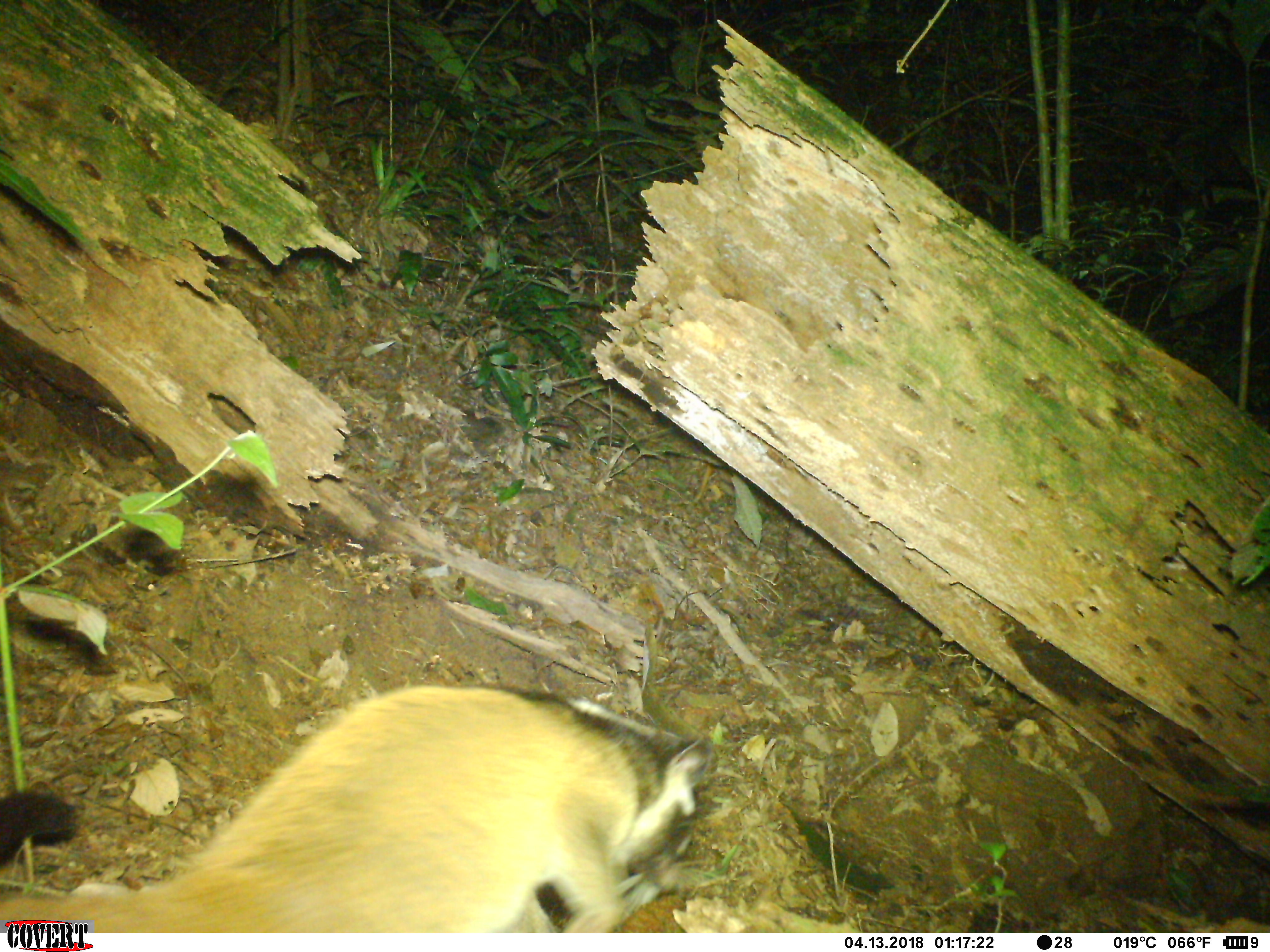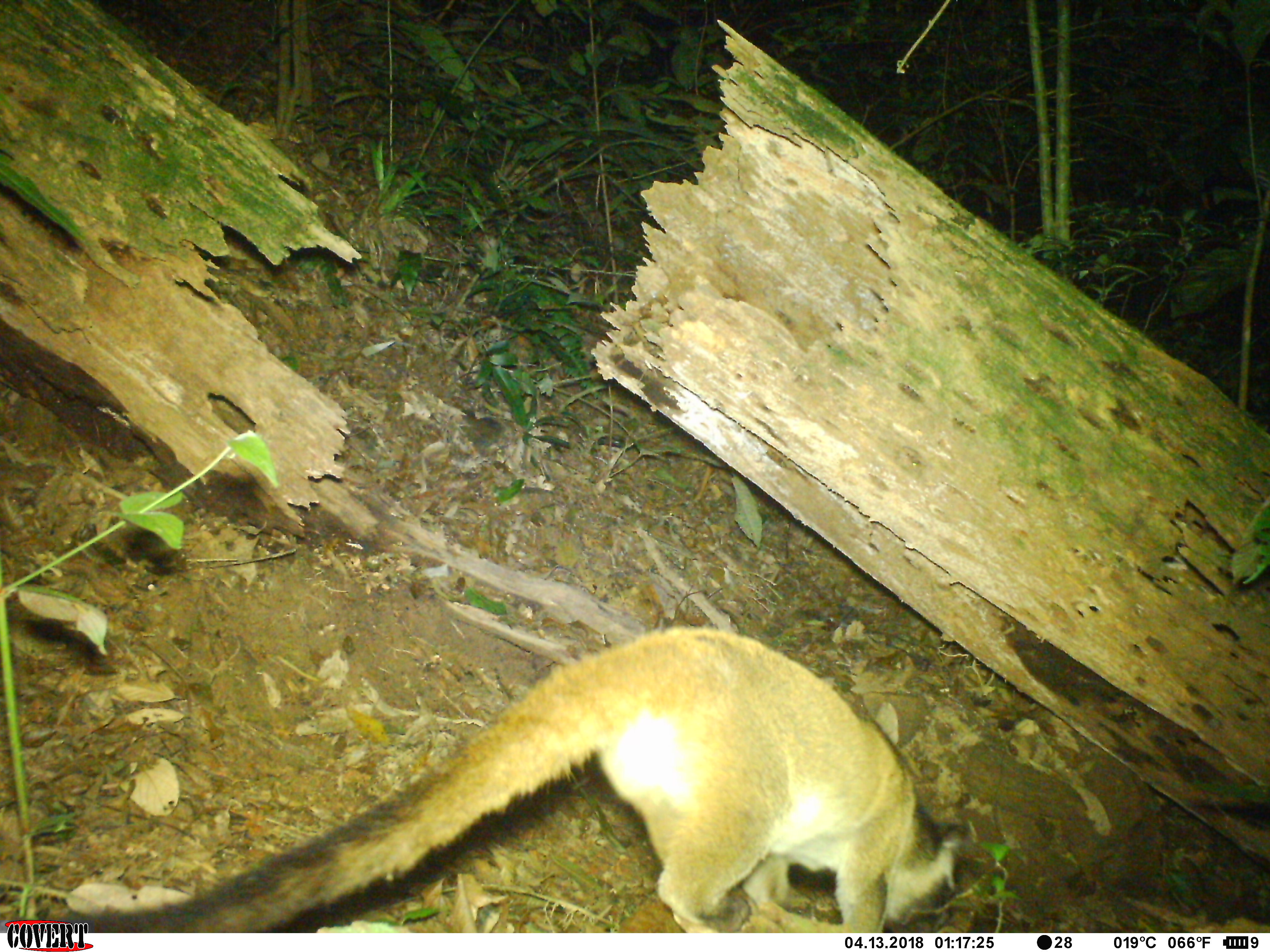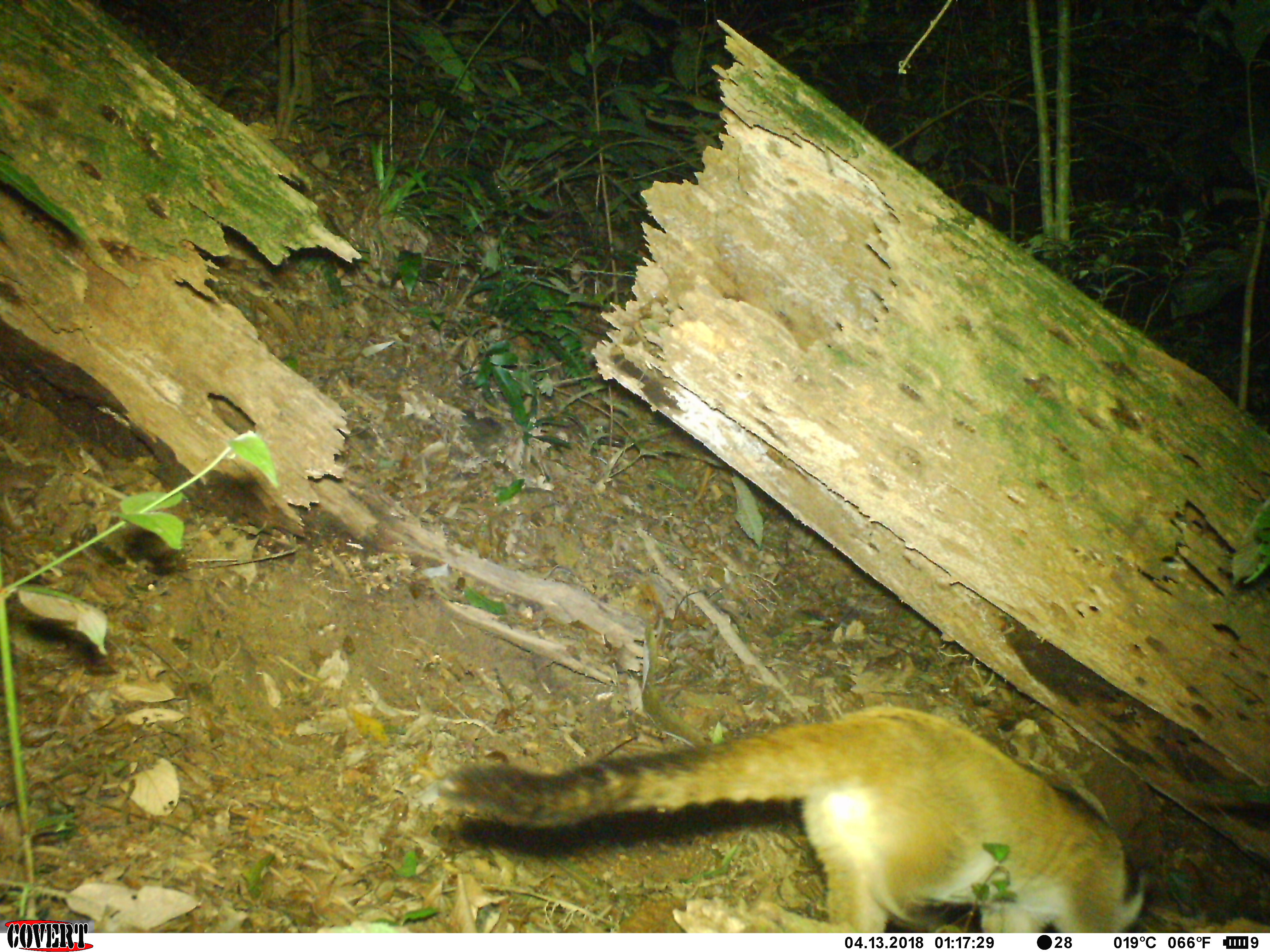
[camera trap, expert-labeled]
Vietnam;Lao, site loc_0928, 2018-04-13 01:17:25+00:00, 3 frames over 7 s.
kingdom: Animalia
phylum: Chordata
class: Mammalia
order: Carnivora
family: Viverridae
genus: Paguma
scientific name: Paguma larvata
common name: masked palm civet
Masked palm civet (Paguma larvata). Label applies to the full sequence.